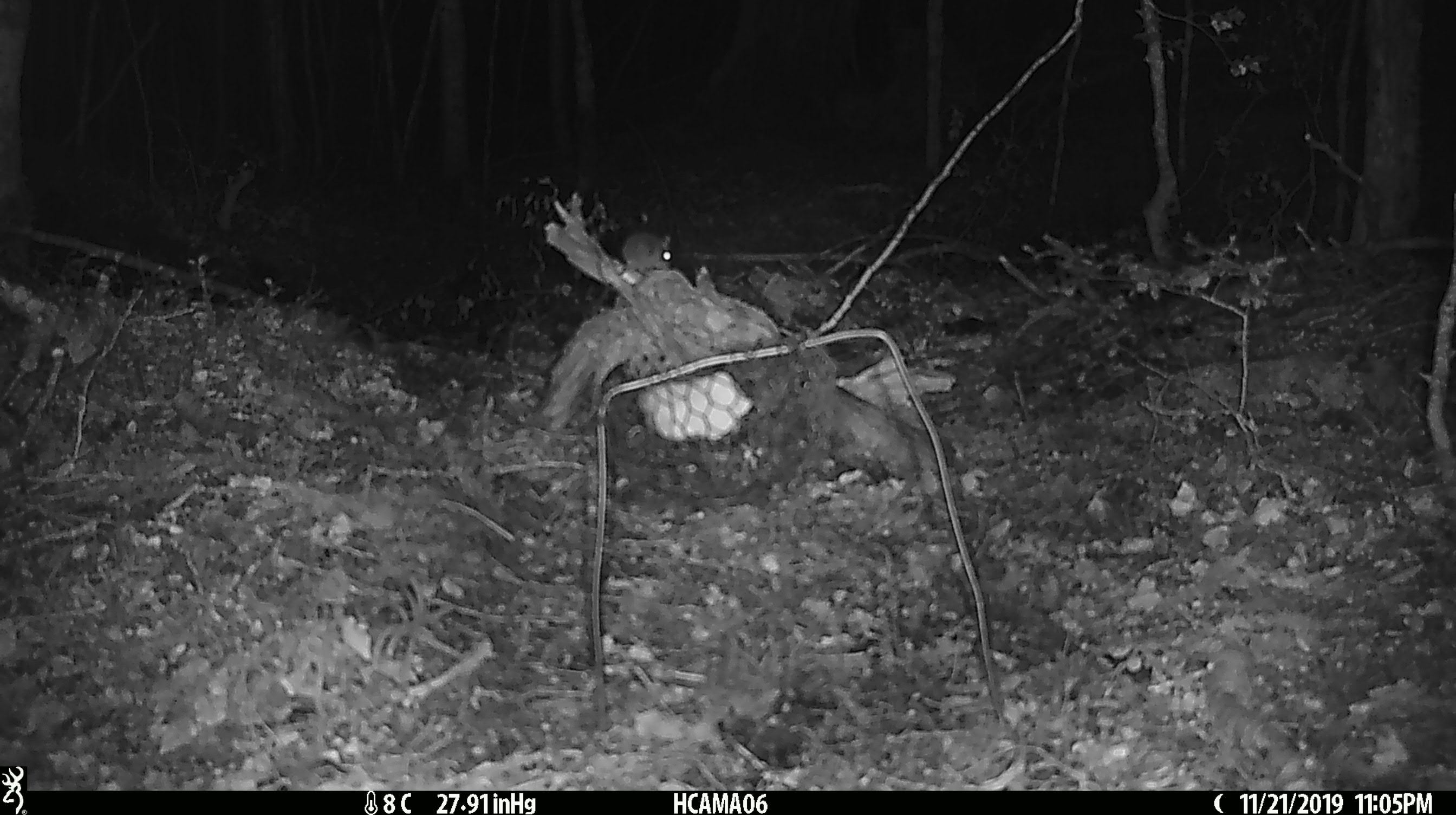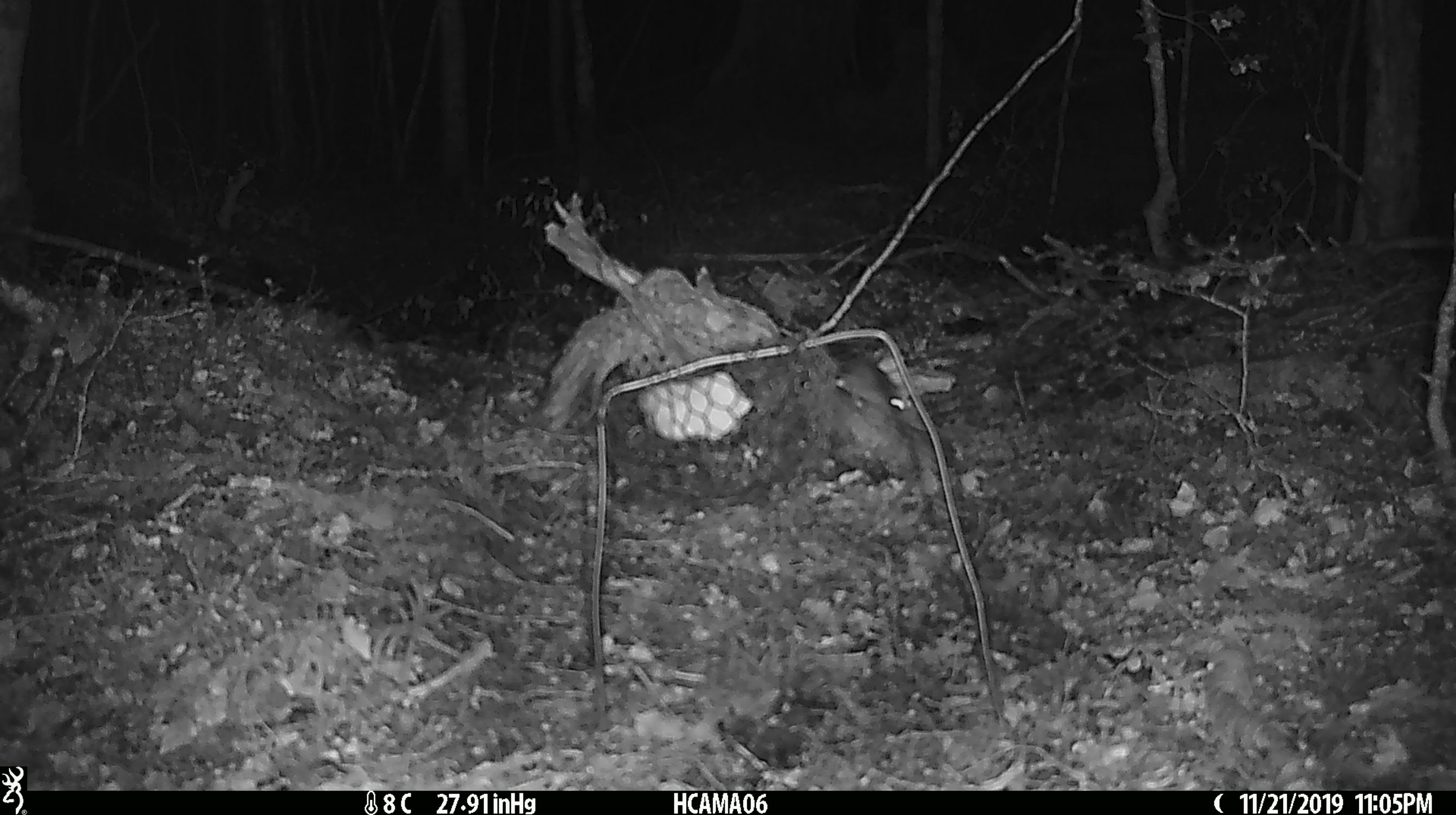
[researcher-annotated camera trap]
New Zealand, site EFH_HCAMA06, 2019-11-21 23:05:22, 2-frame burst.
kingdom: Animalia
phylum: Chordata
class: Mammalia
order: Rodentia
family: Muridae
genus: Mus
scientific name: Mus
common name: mouse